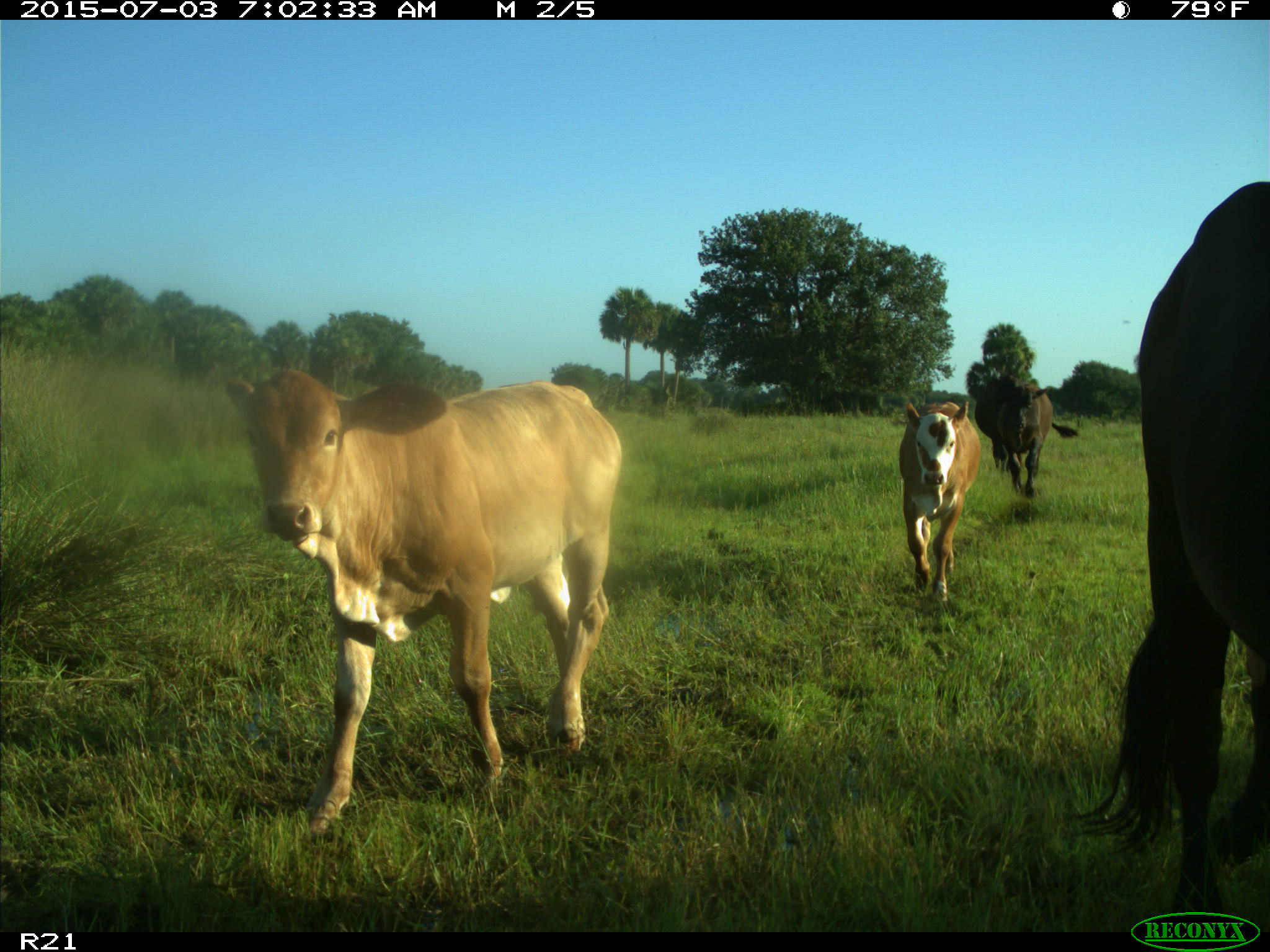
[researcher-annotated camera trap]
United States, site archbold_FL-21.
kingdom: Animalia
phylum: Chordata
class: Mammalia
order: Artiodactyla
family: Bovidae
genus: Bos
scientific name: Bos taurus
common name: domestic cow